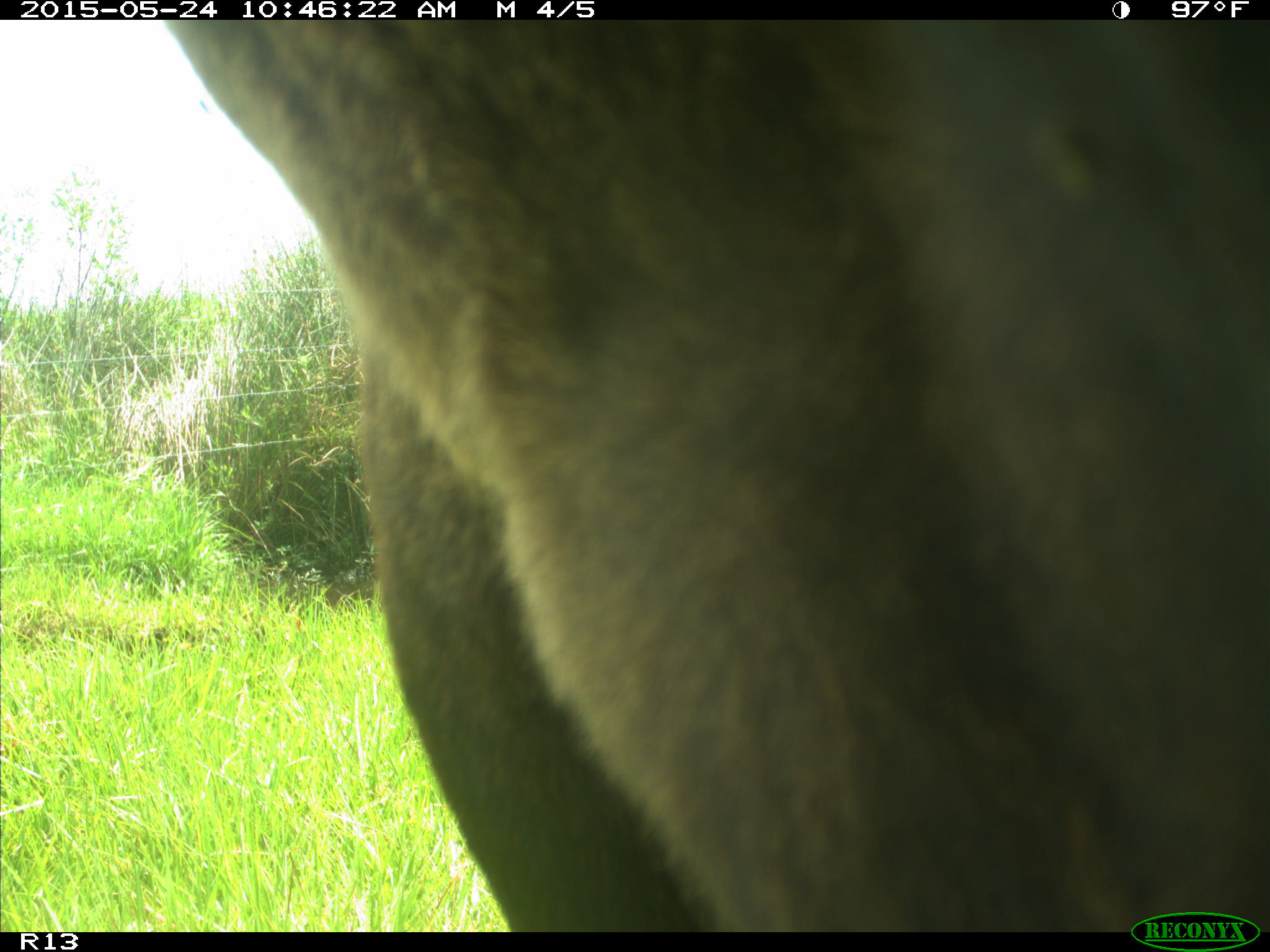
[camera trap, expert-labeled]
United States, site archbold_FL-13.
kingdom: Animalia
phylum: Chordata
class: Mammalia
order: Artiodactyla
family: Bovidae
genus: Bos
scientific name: Bos taurus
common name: domestic cow